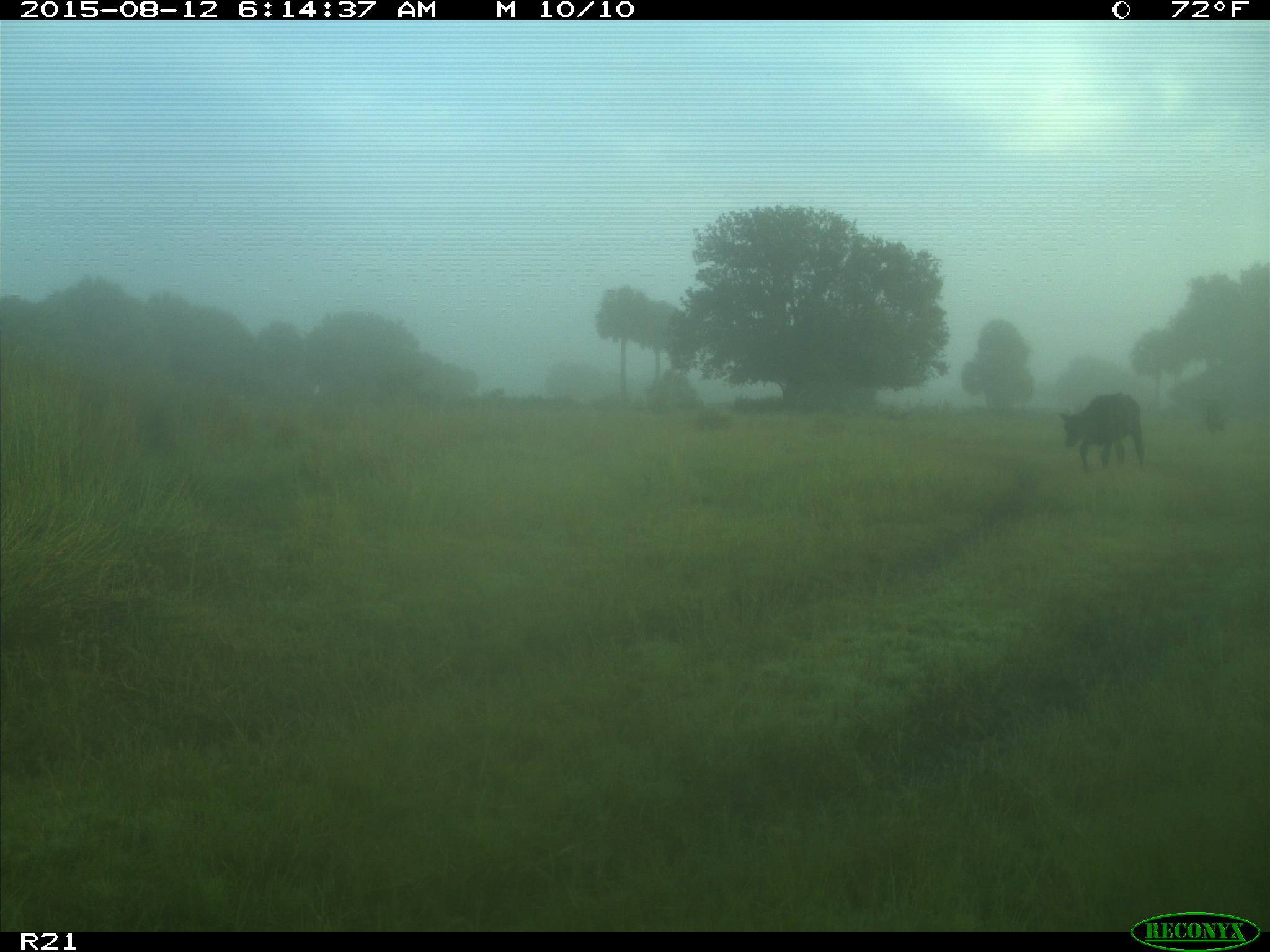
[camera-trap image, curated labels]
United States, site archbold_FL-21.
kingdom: Animalia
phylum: Chordata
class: Mammalia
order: Artiodactyla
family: Bovidae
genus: Bos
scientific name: Bos taurus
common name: domestic cow